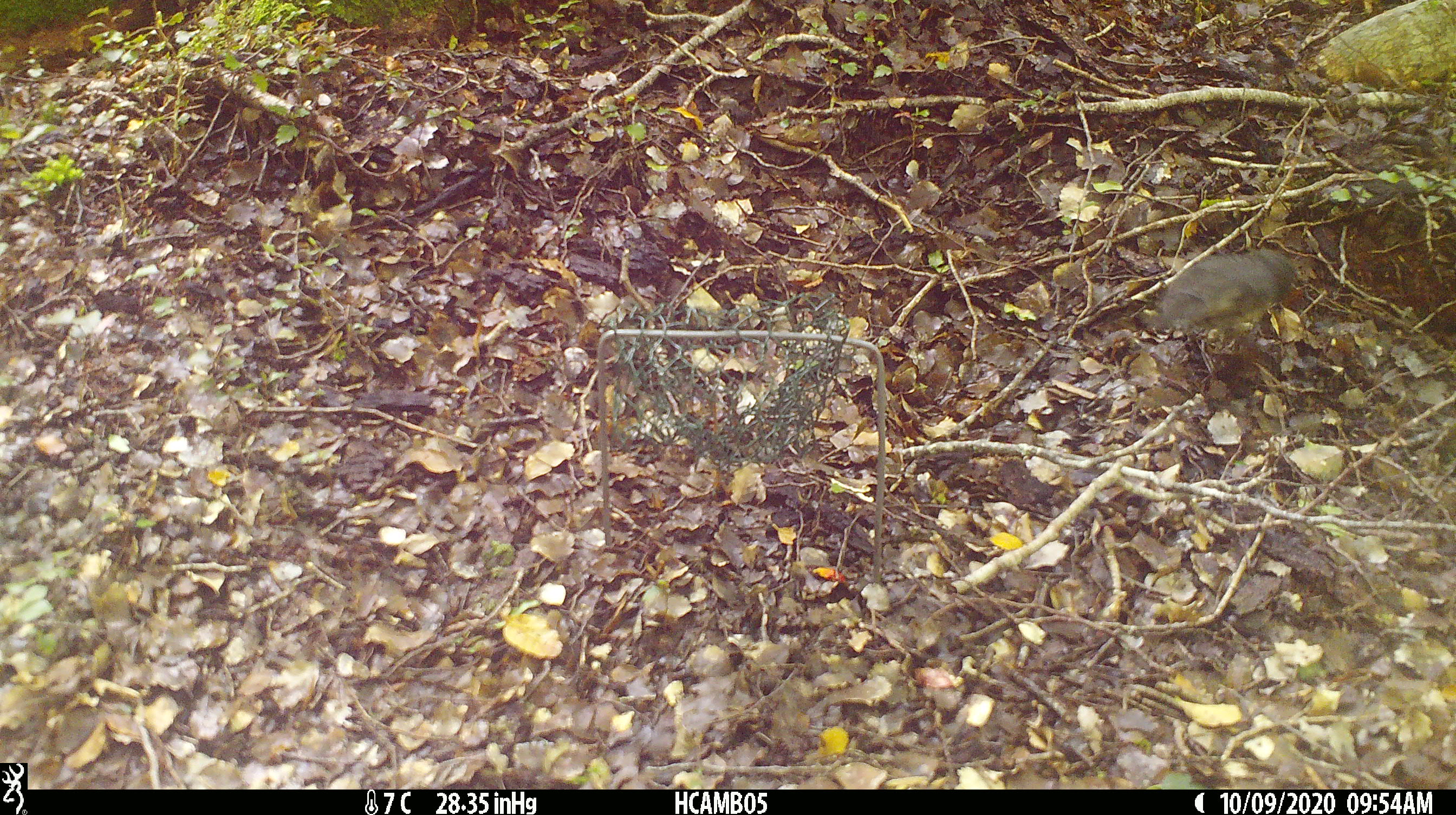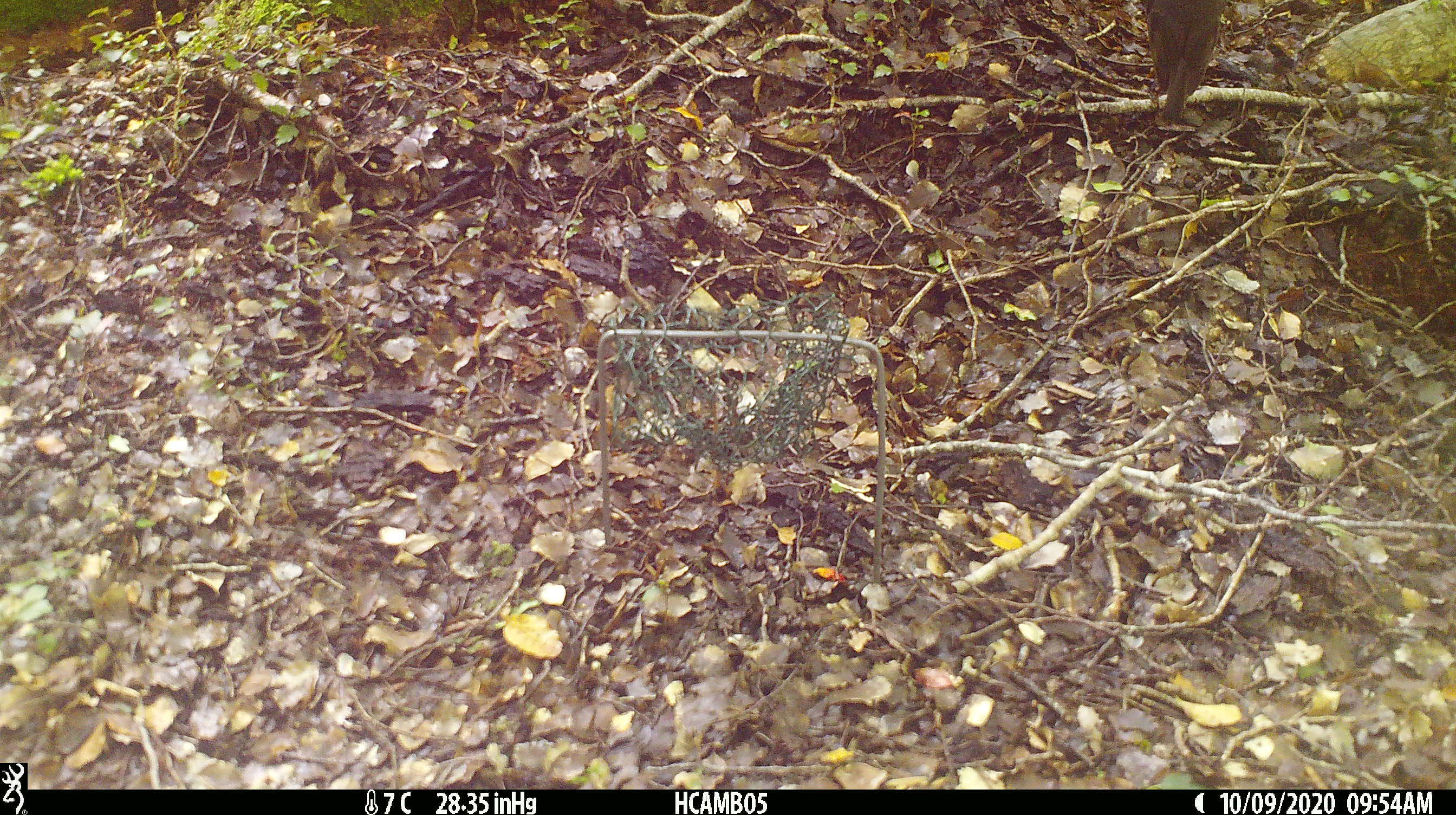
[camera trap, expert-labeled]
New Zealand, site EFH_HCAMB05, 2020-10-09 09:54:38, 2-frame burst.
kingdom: Animalia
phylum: Chordata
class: Aves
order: Passeriformes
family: Petroicidae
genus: Petroica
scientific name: Petroica australis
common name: new zealand robin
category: robin